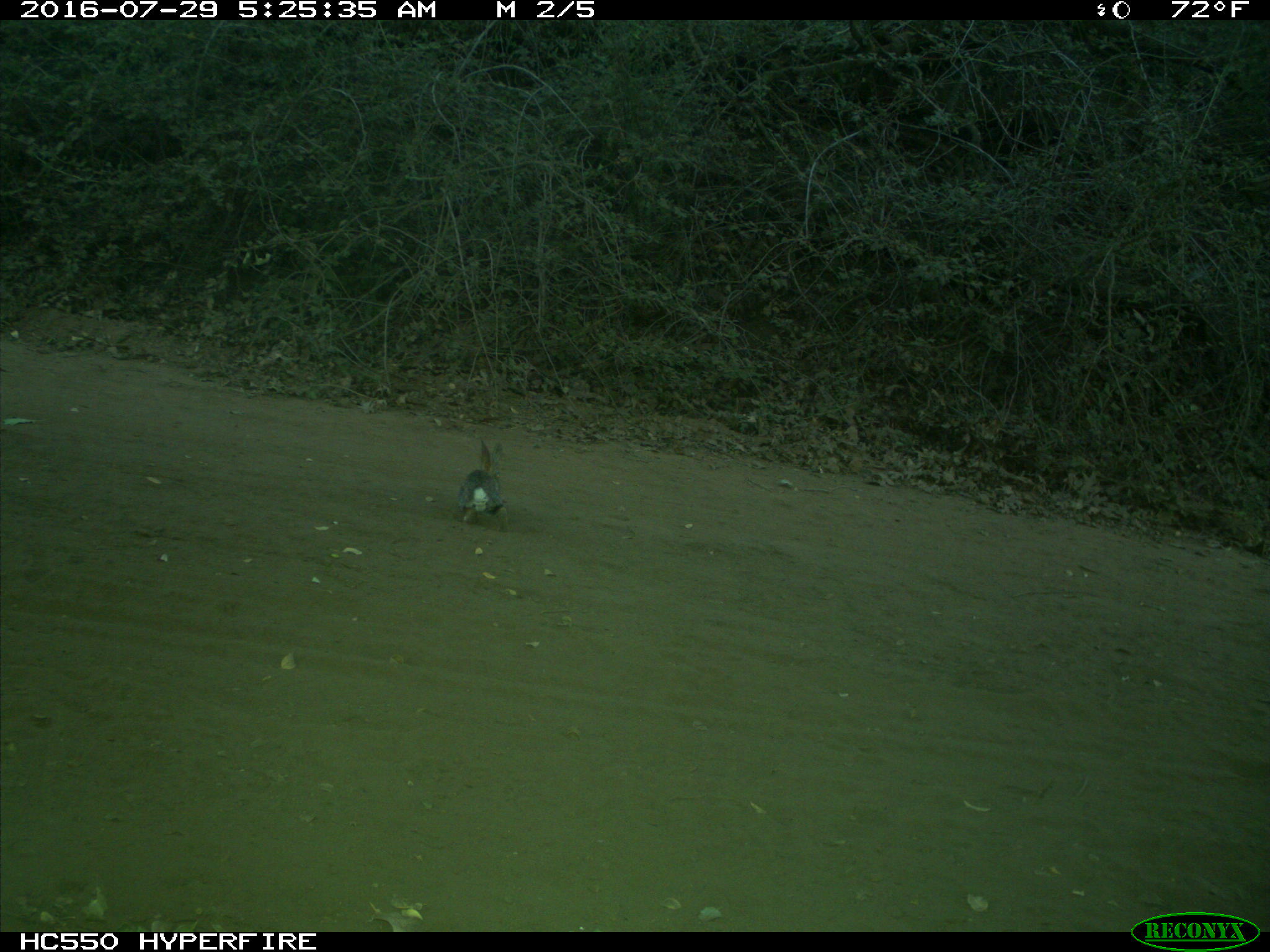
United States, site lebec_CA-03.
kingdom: Animalia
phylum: Chordata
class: Mammalia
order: Lagomorpha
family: Leporidae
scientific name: Leporidae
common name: rabbits and hares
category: unidentified rabbit